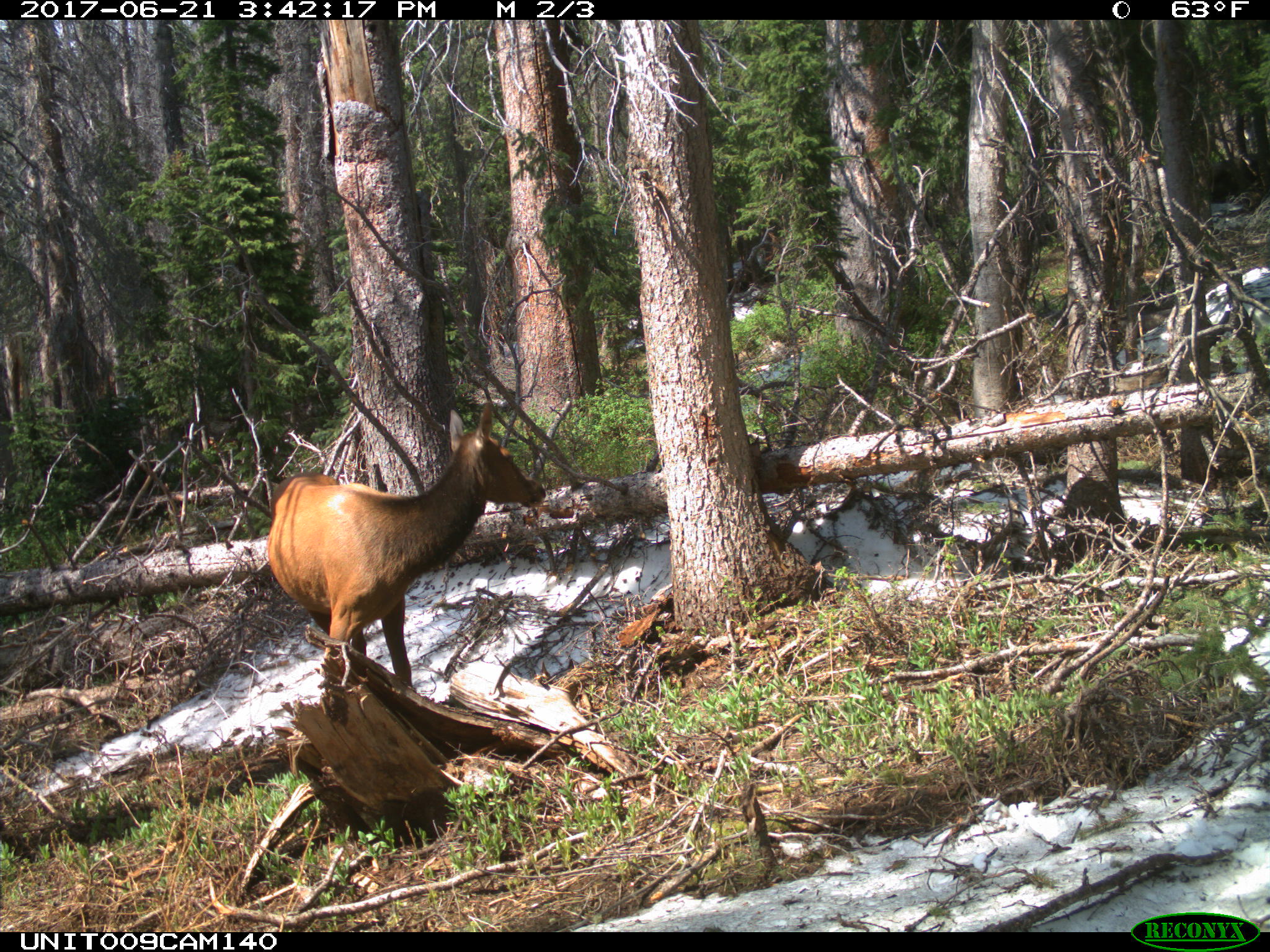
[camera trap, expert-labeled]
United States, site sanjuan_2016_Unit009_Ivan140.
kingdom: Animalia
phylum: Chordata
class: Mammalia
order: Artiodactyla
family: Cervidae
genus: Cervus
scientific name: Cervus elaphus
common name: red deer